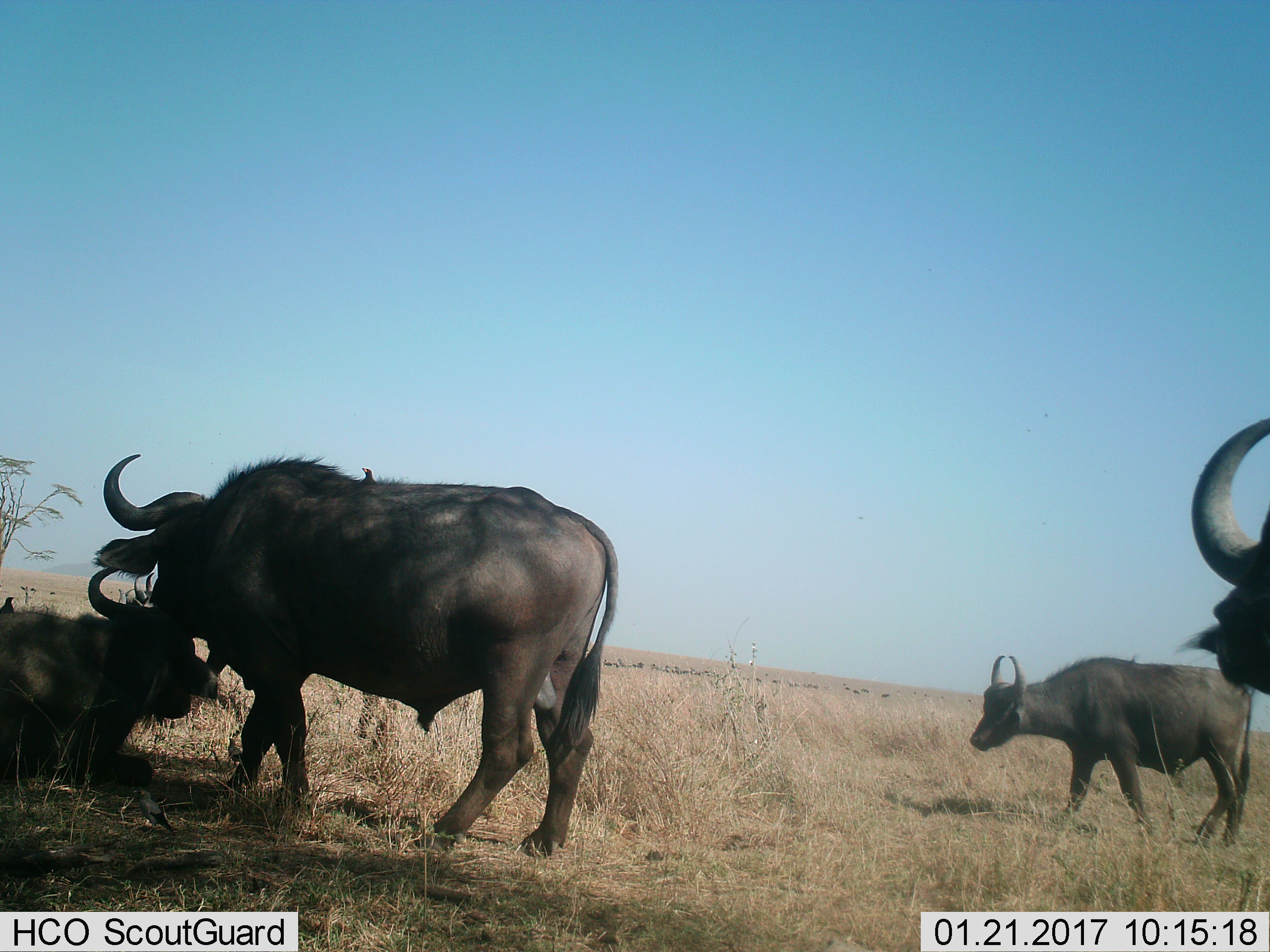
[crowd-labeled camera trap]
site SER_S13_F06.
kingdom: Animalia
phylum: Chordata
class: Mammalia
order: Artiodactyla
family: Bovidae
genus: Syncerus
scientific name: Syncerus caffer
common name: african buffalo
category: buffalo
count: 4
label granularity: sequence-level